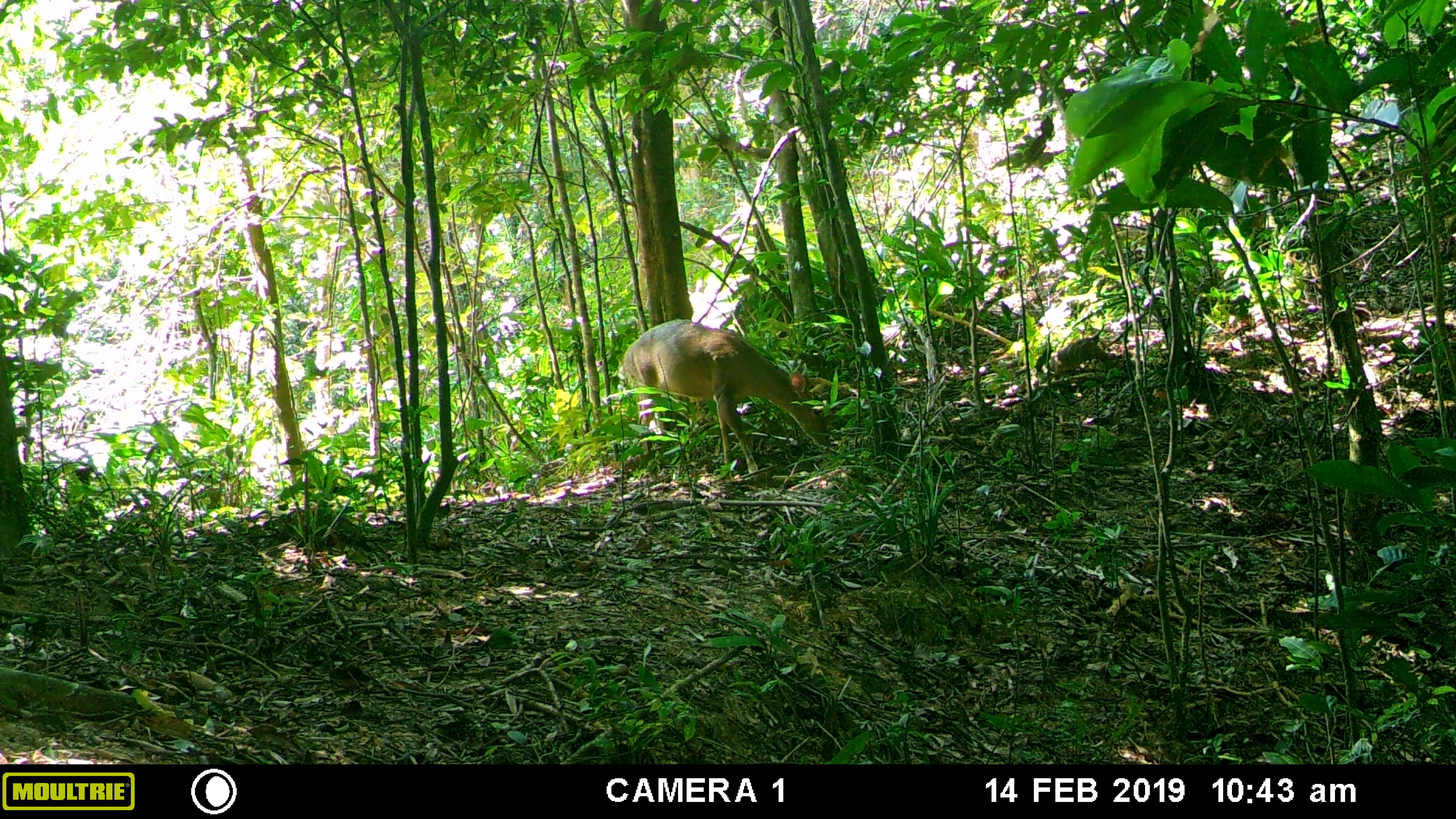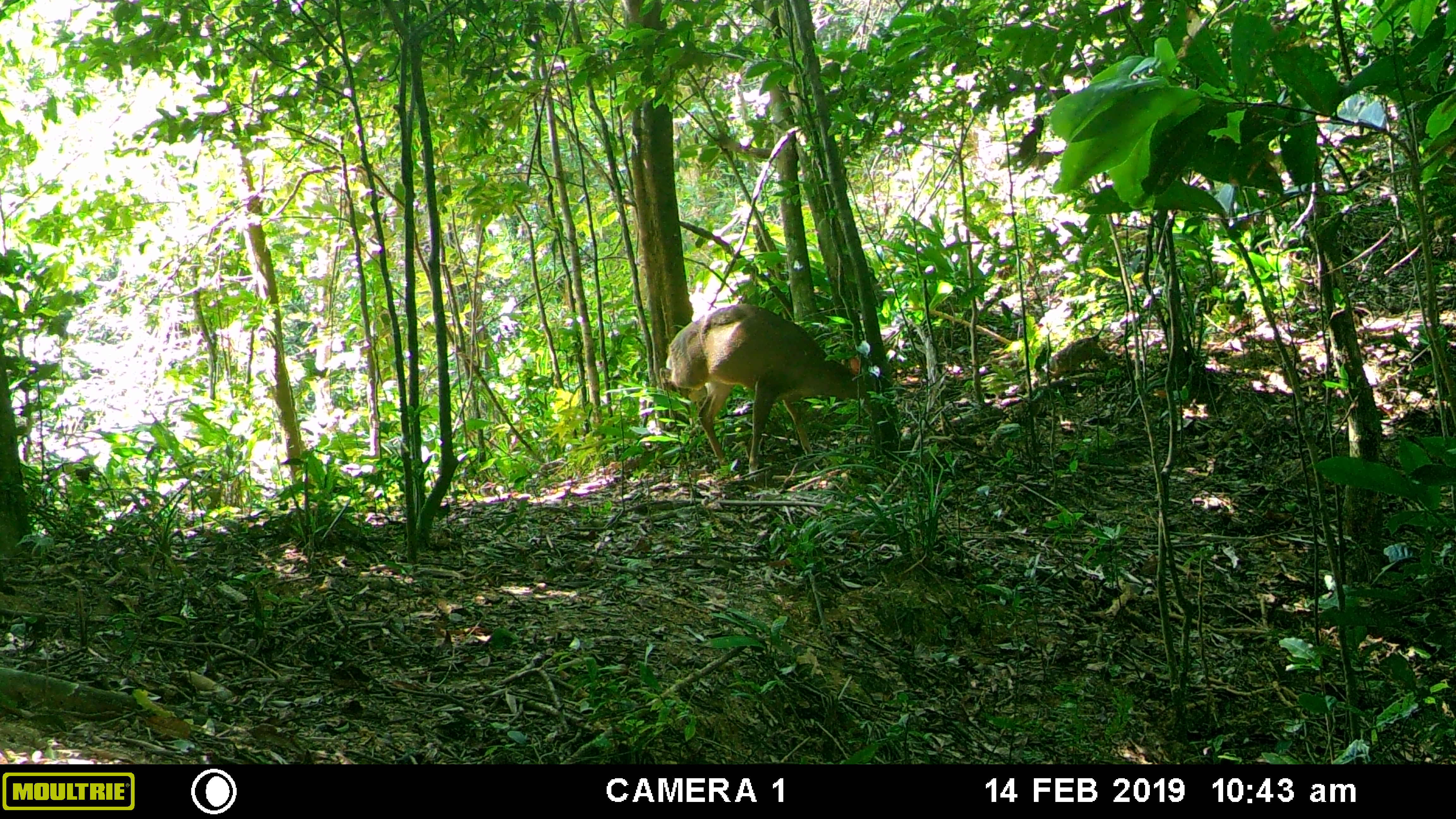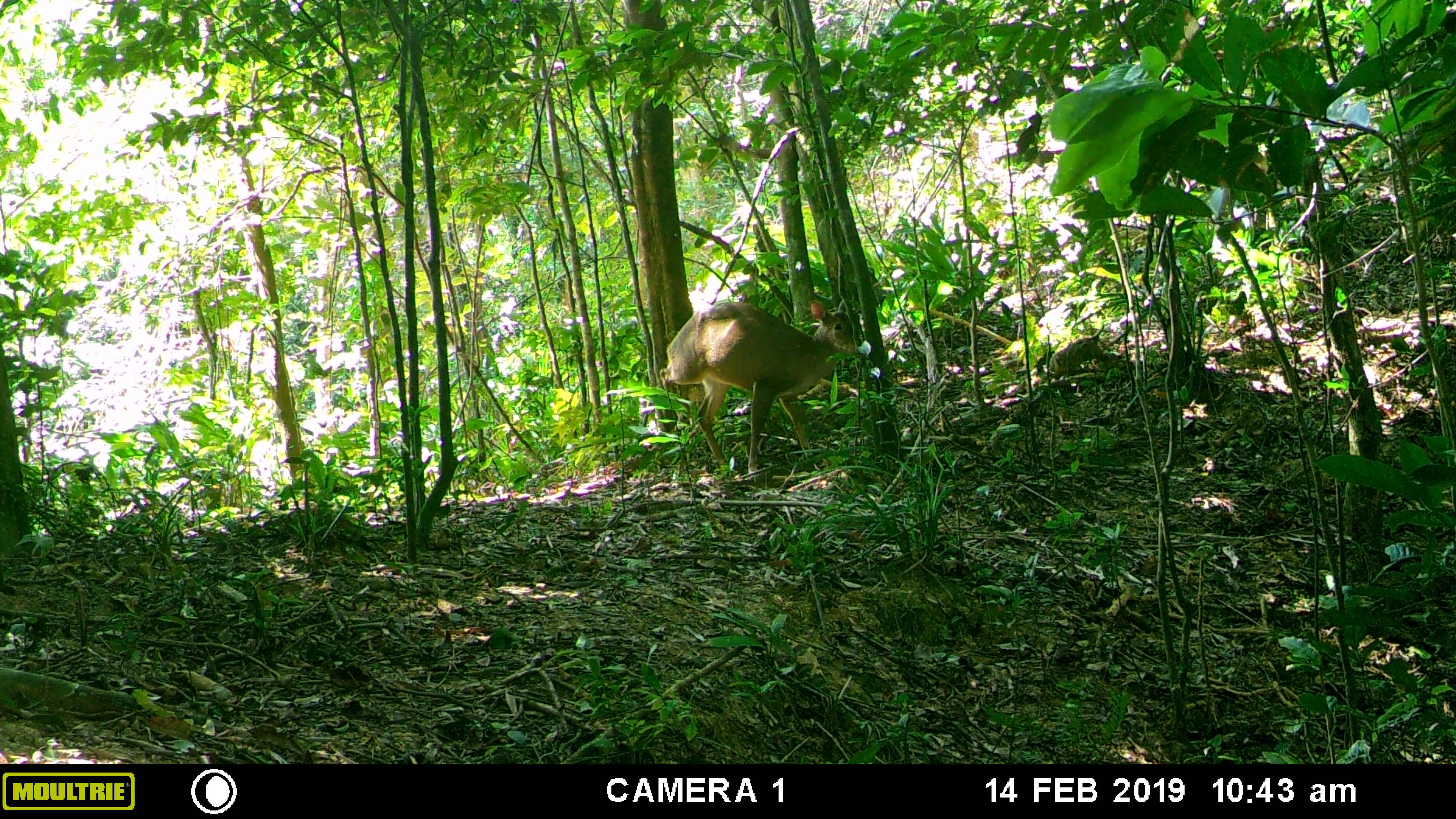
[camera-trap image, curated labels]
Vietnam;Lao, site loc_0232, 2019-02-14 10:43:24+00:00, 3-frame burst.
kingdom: Animalia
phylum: Chordata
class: Mammalia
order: Artiodactyla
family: Cervidae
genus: Muntiacus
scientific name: Muntiacus vuquangensis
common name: large-antlered muntjac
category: large antlered muntjac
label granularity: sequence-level